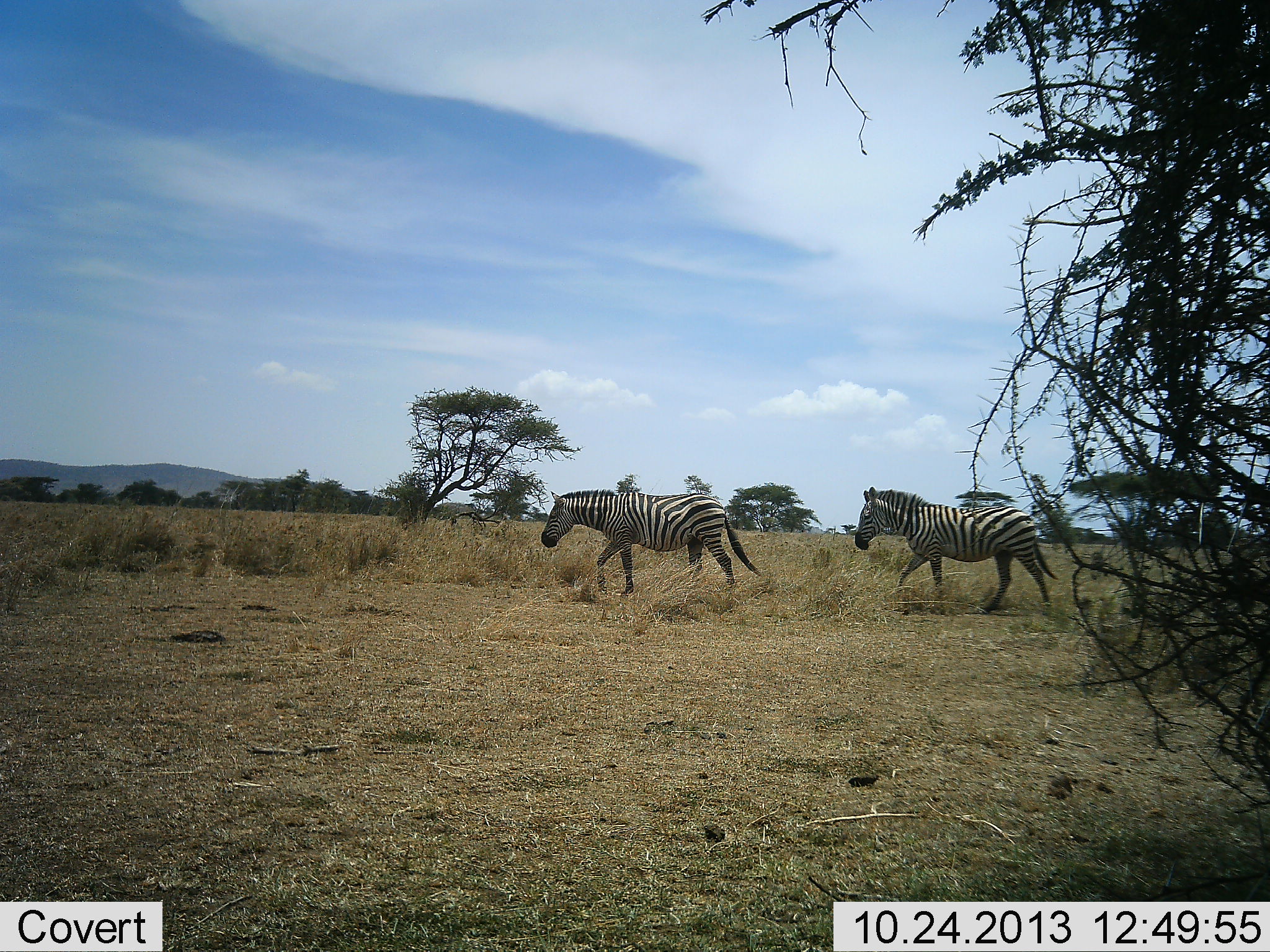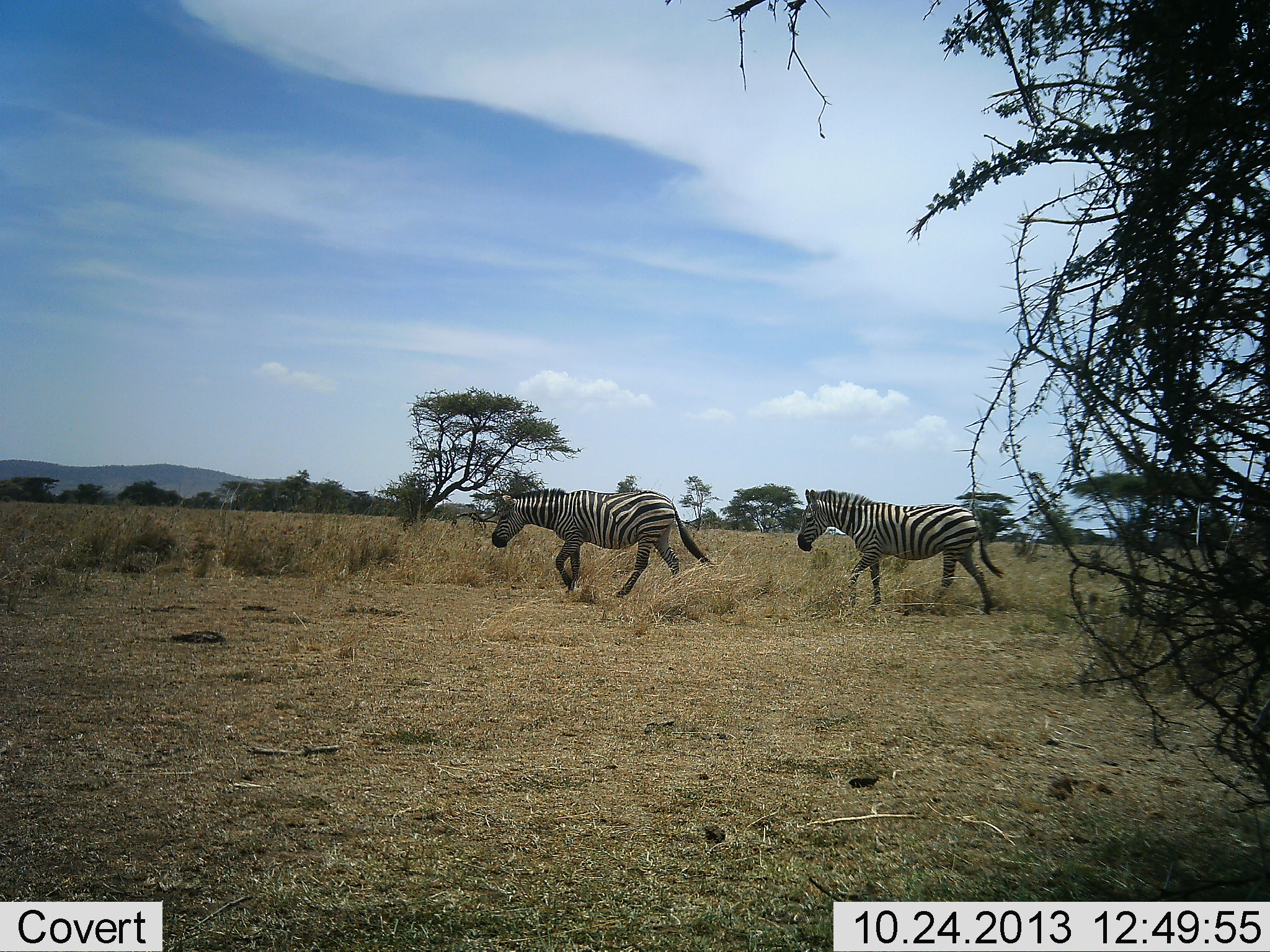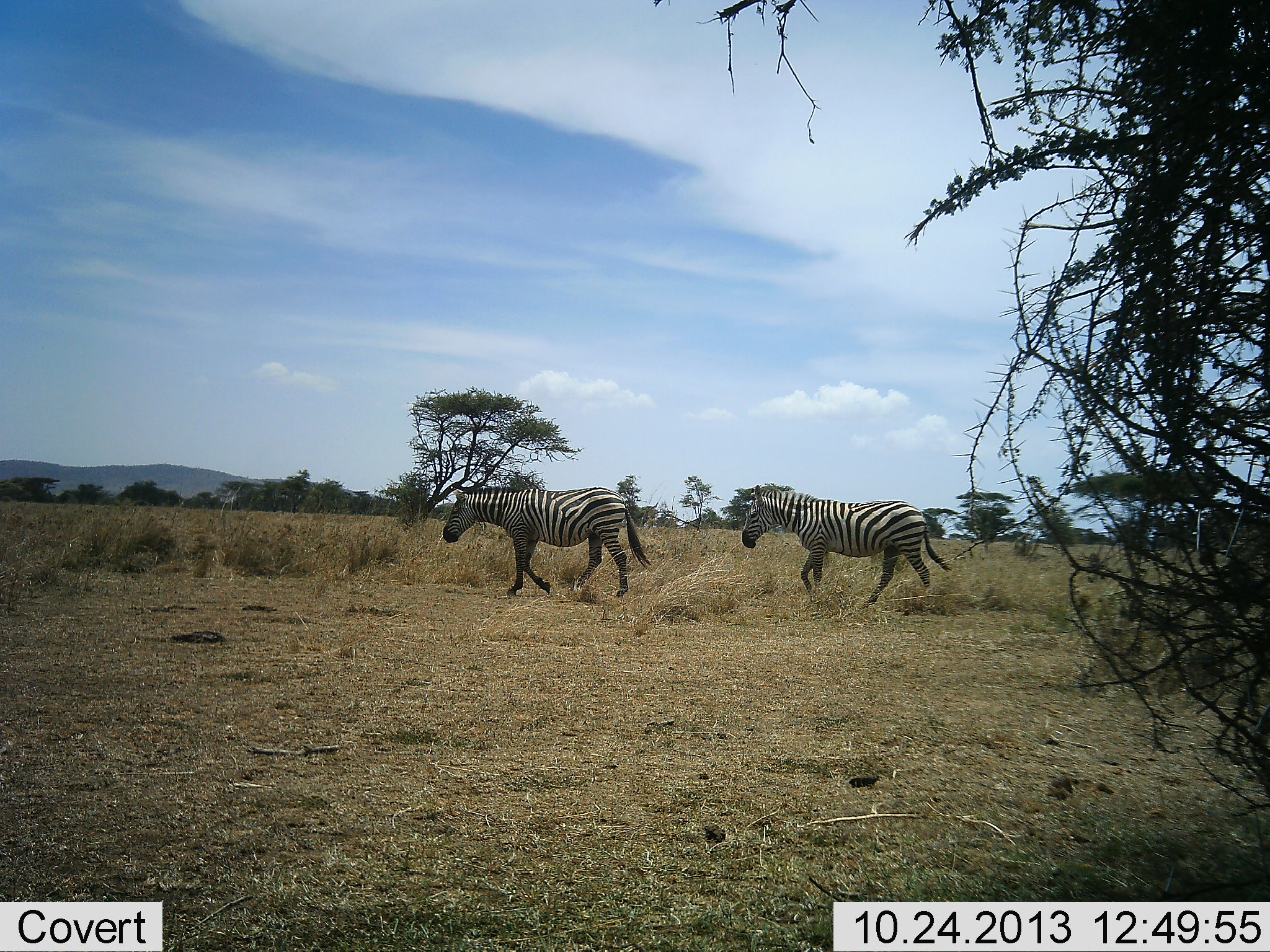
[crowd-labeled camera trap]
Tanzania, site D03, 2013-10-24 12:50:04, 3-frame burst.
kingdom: Animalia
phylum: Chordata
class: Mammalia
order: Perissodactyla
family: Equidae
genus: Equus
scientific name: Equus quagga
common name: plains zebra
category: zebra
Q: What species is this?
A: Zebra (plains zebra) (Equus quagga).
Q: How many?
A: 2.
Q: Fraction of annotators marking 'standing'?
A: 2%.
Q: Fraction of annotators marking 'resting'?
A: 0%.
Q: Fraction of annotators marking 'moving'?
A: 100%.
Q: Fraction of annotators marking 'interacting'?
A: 0%.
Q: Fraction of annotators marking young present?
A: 0%.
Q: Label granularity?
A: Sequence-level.